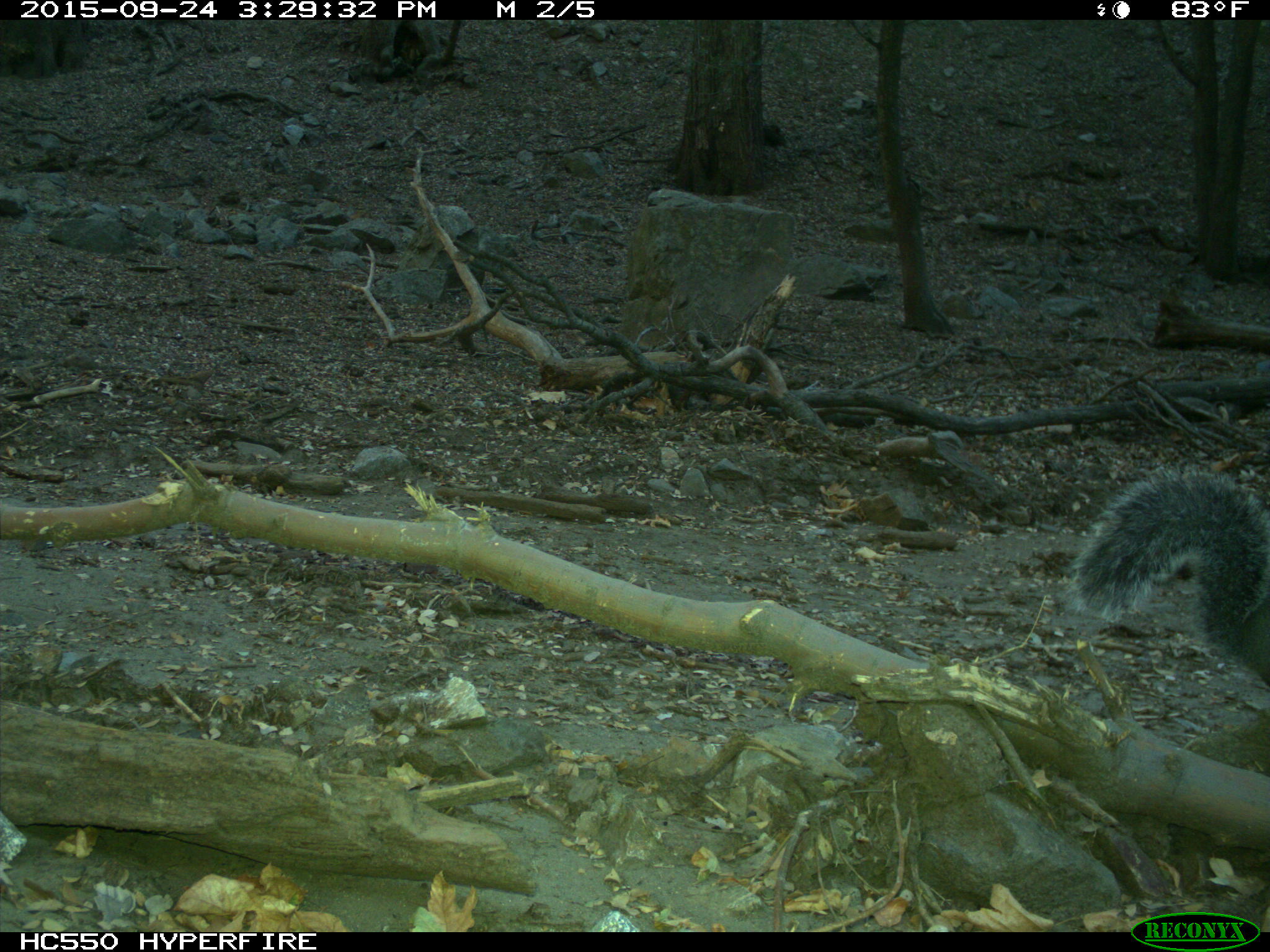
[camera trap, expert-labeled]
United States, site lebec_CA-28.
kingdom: Animalia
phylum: Chordata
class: Mammalia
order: Rodentia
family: Sciuridae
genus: Sciurus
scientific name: Sciurus carolinensis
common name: eastern gray squirrel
Sciurus carolinensis (eastern gray squirrel).